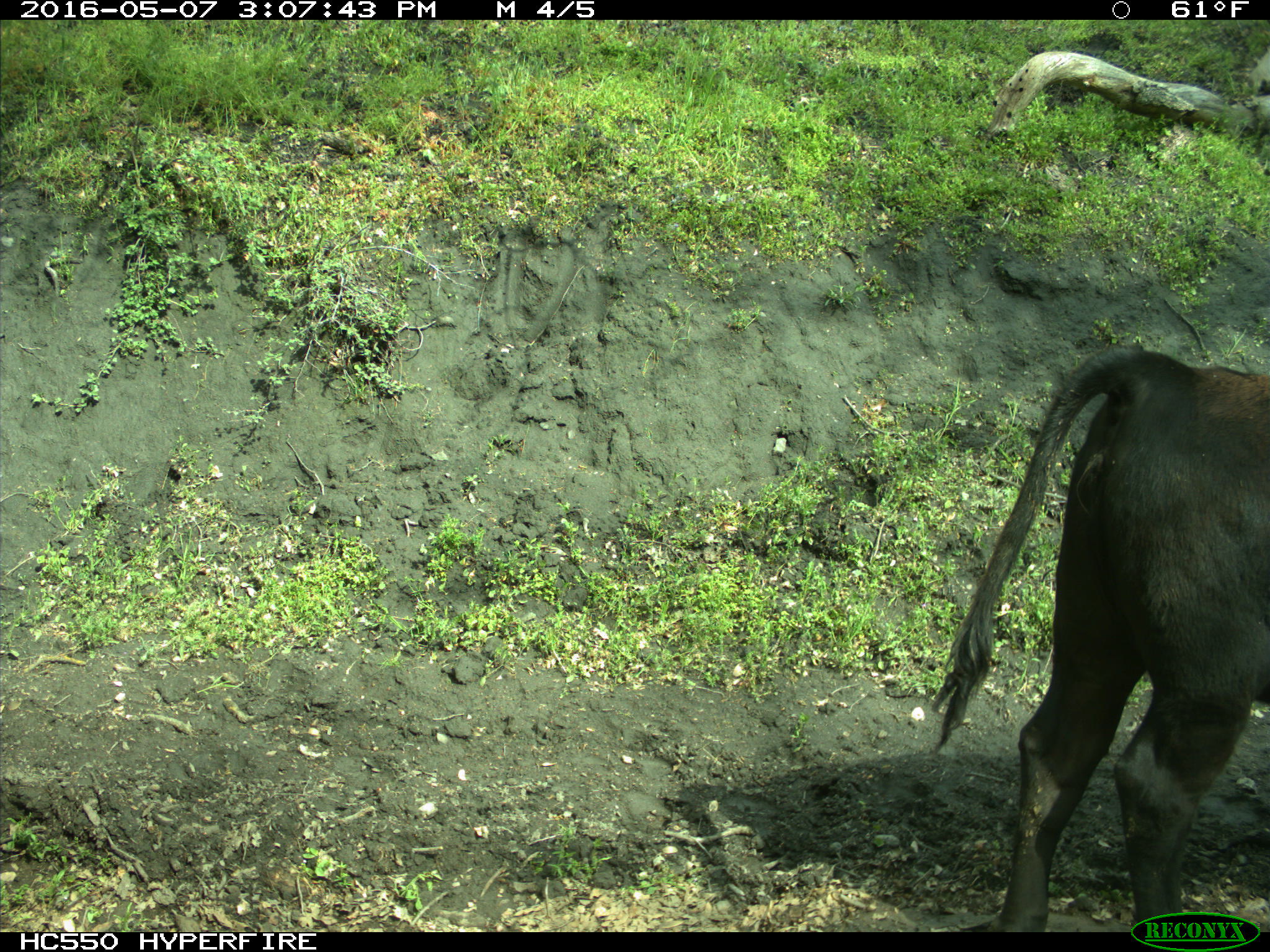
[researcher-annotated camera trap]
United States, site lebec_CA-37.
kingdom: Animalia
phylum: Chordata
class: Mammalia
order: Artiodactyla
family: Bovidae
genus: Bos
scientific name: Bos taurus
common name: domestic cow